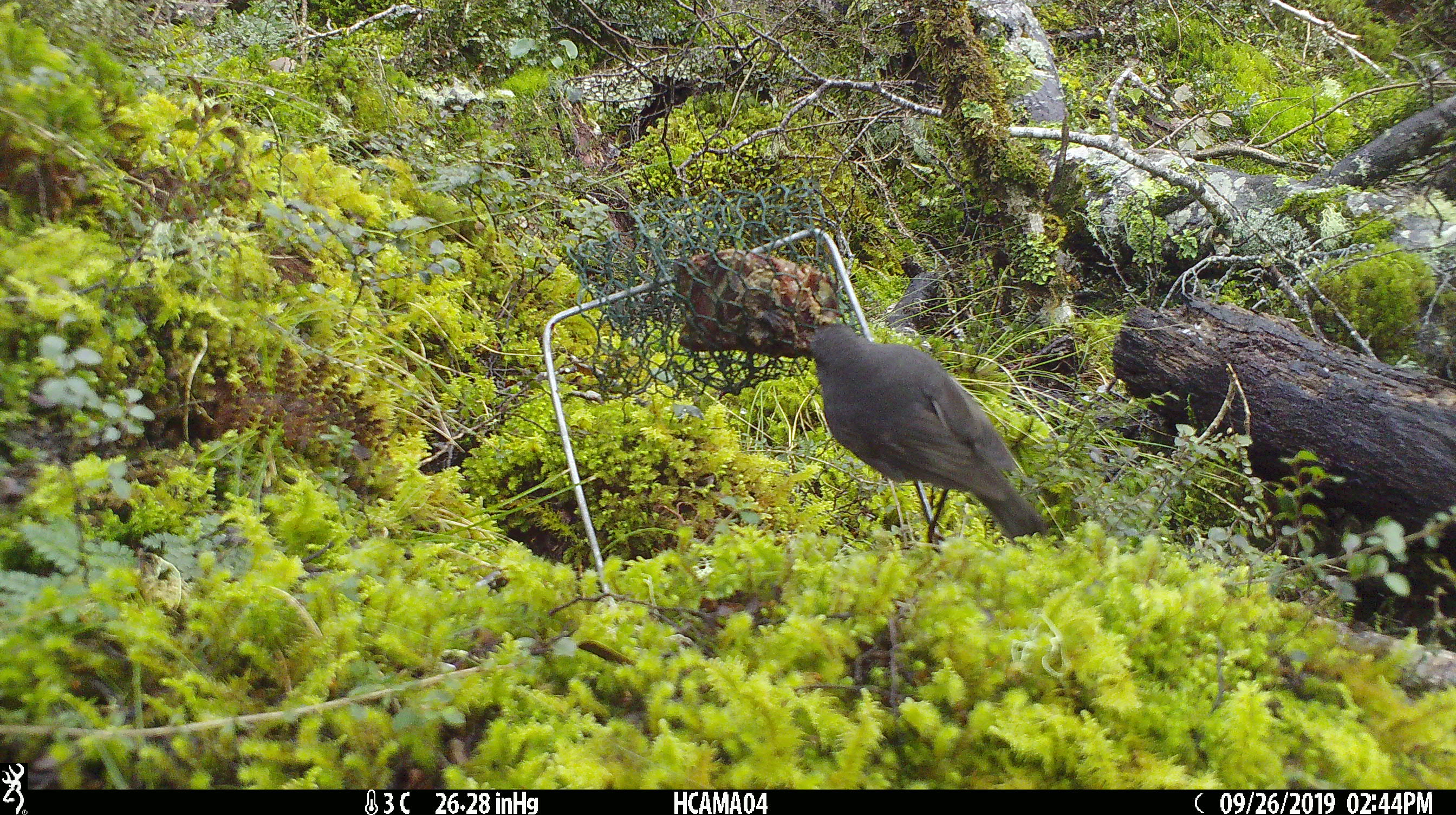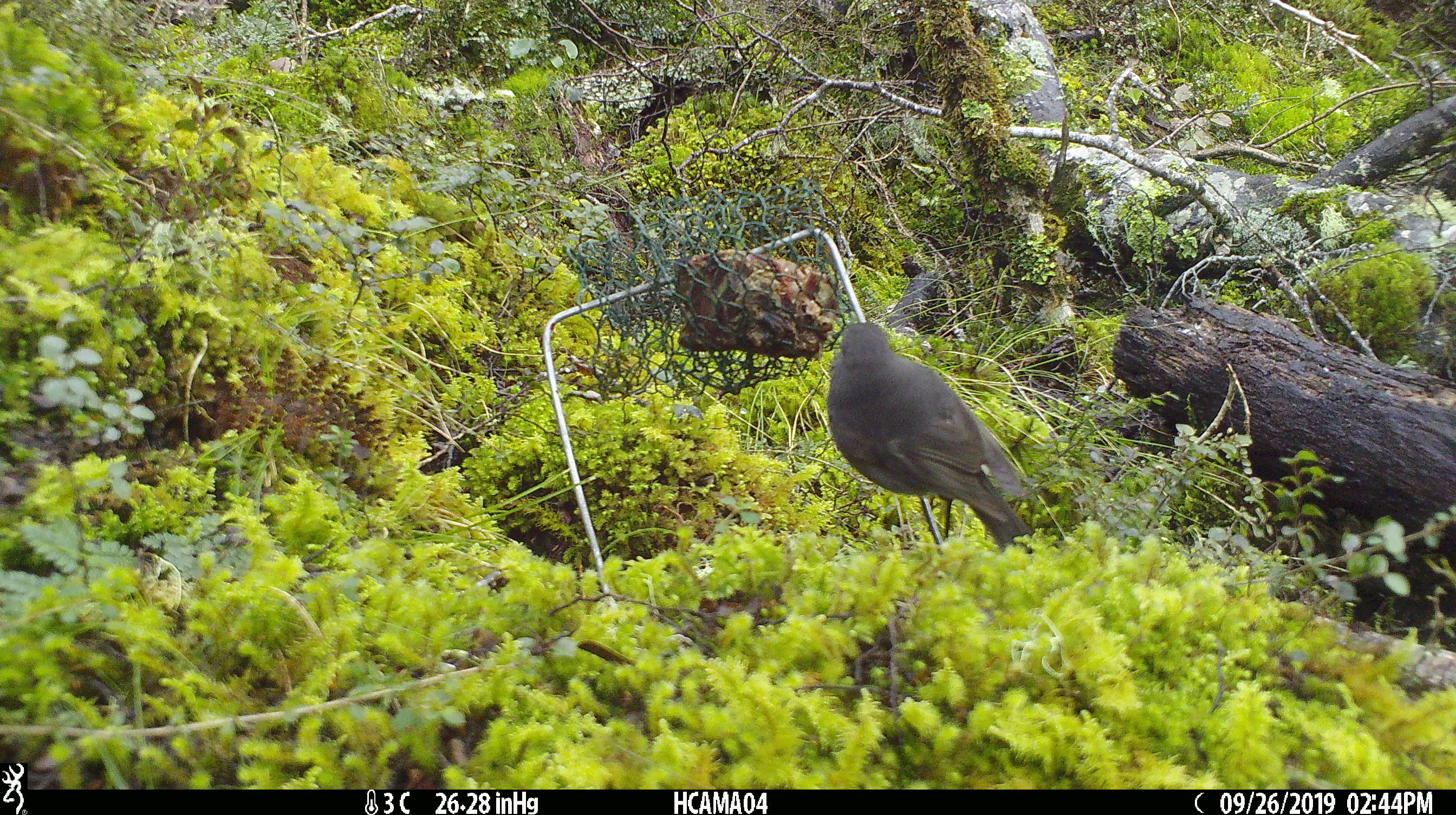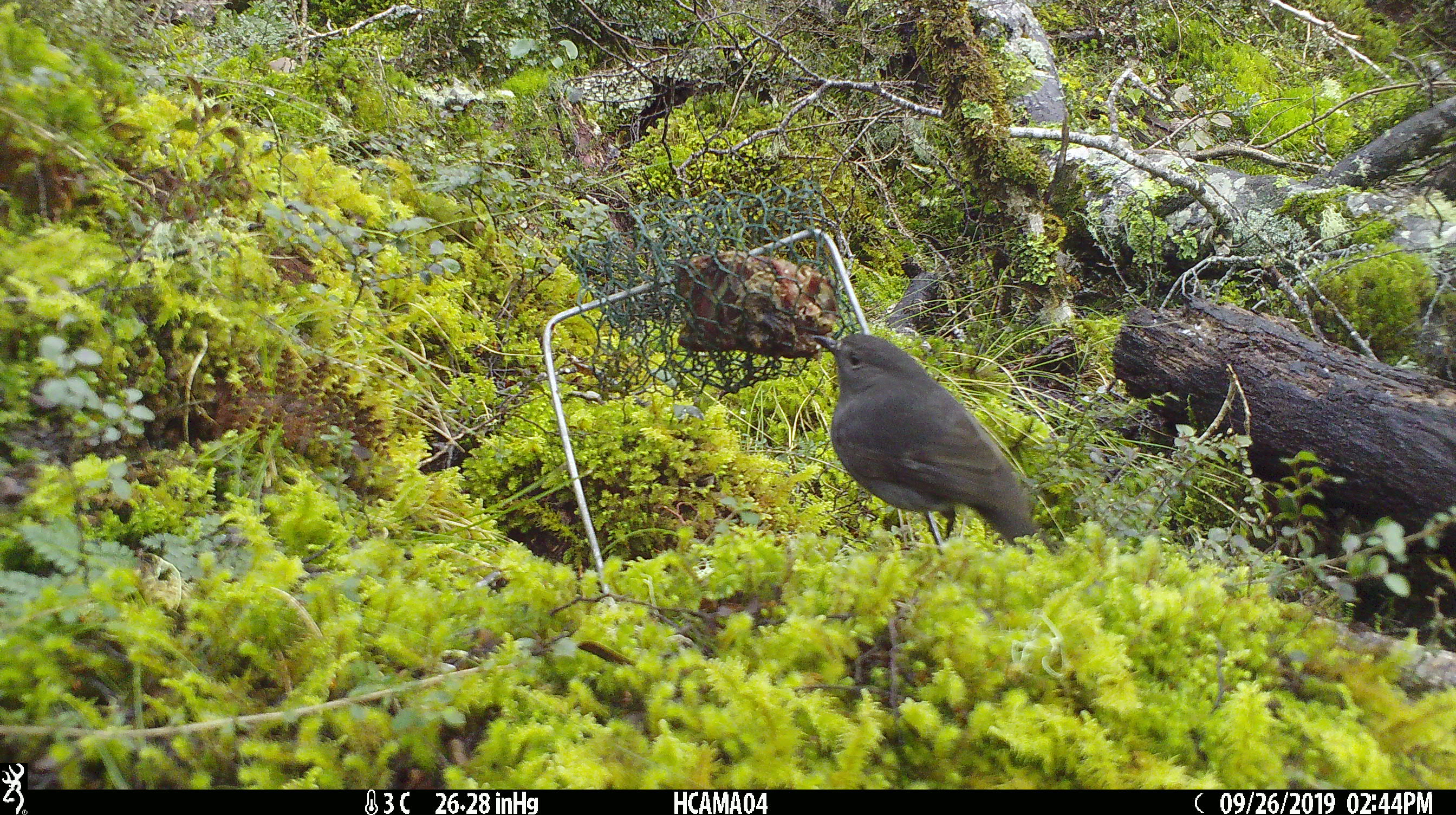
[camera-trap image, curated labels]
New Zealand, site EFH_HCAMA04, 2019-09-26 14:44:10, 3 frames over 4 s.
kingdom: Animalia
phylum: Chordata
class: Aves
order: Passeriformes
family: Petroicidae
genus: Petroica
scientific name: Petroica australis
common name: new zealand robin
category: robin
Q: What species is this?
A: Robin (new zealand robin) (Petroica australis).